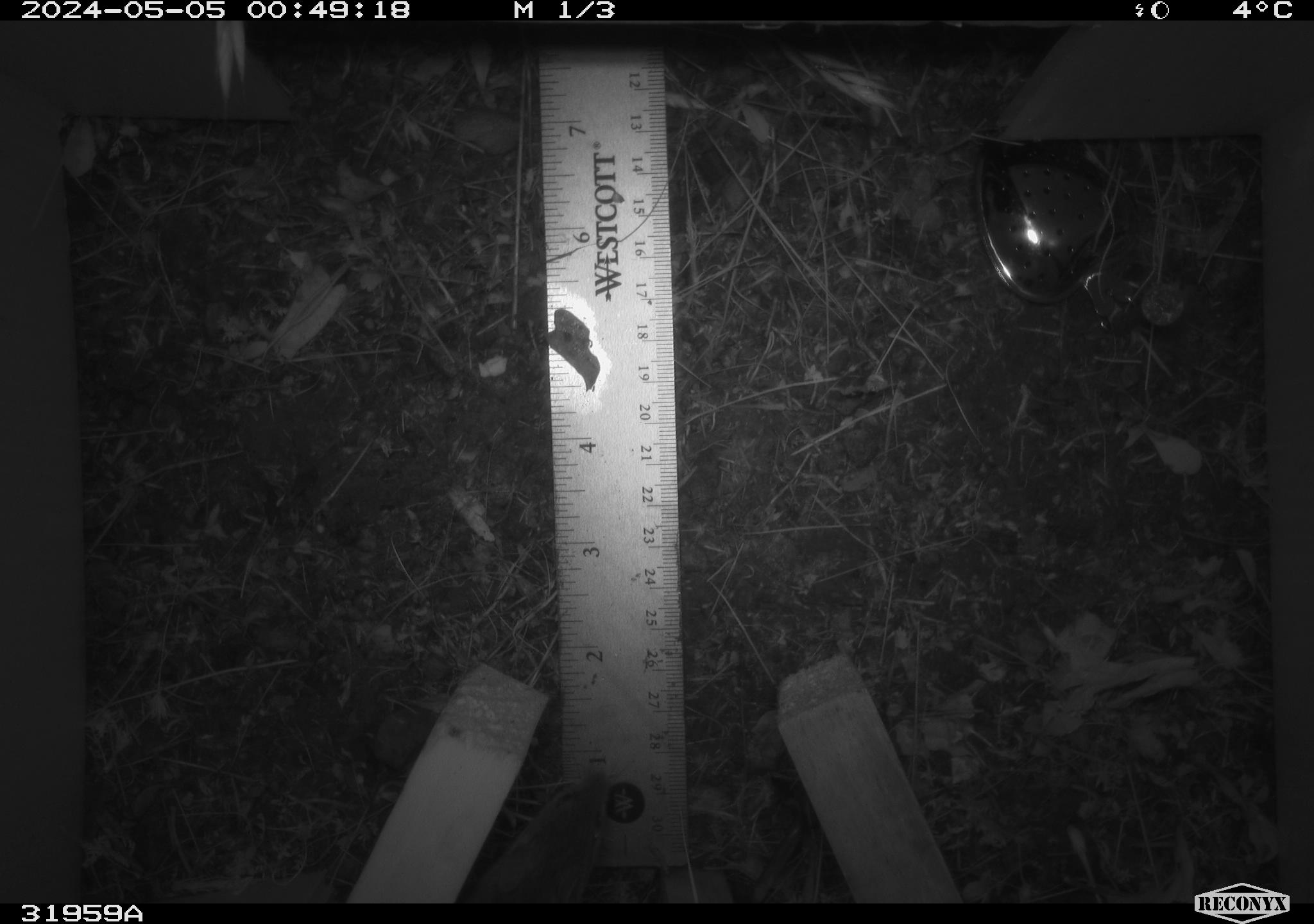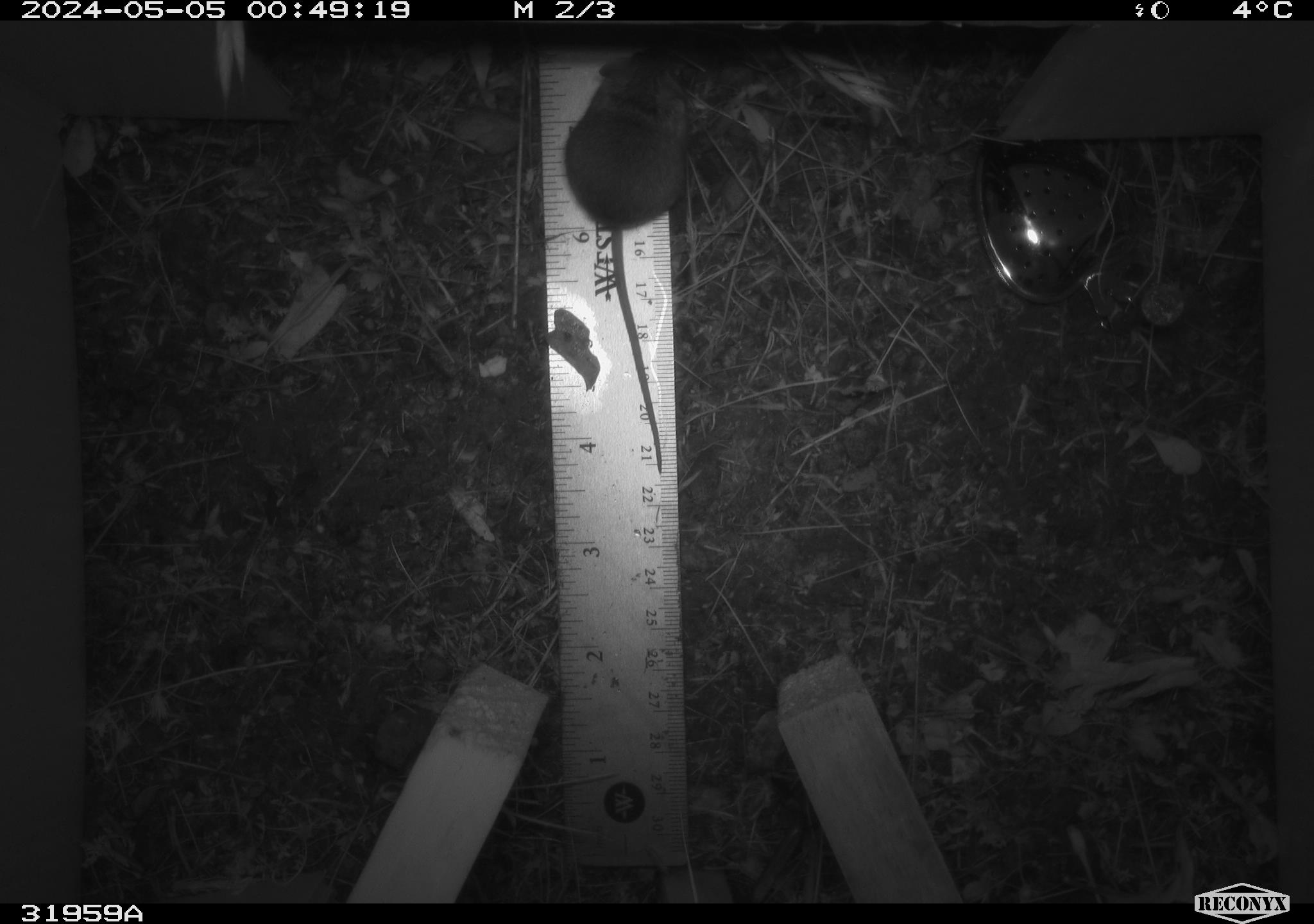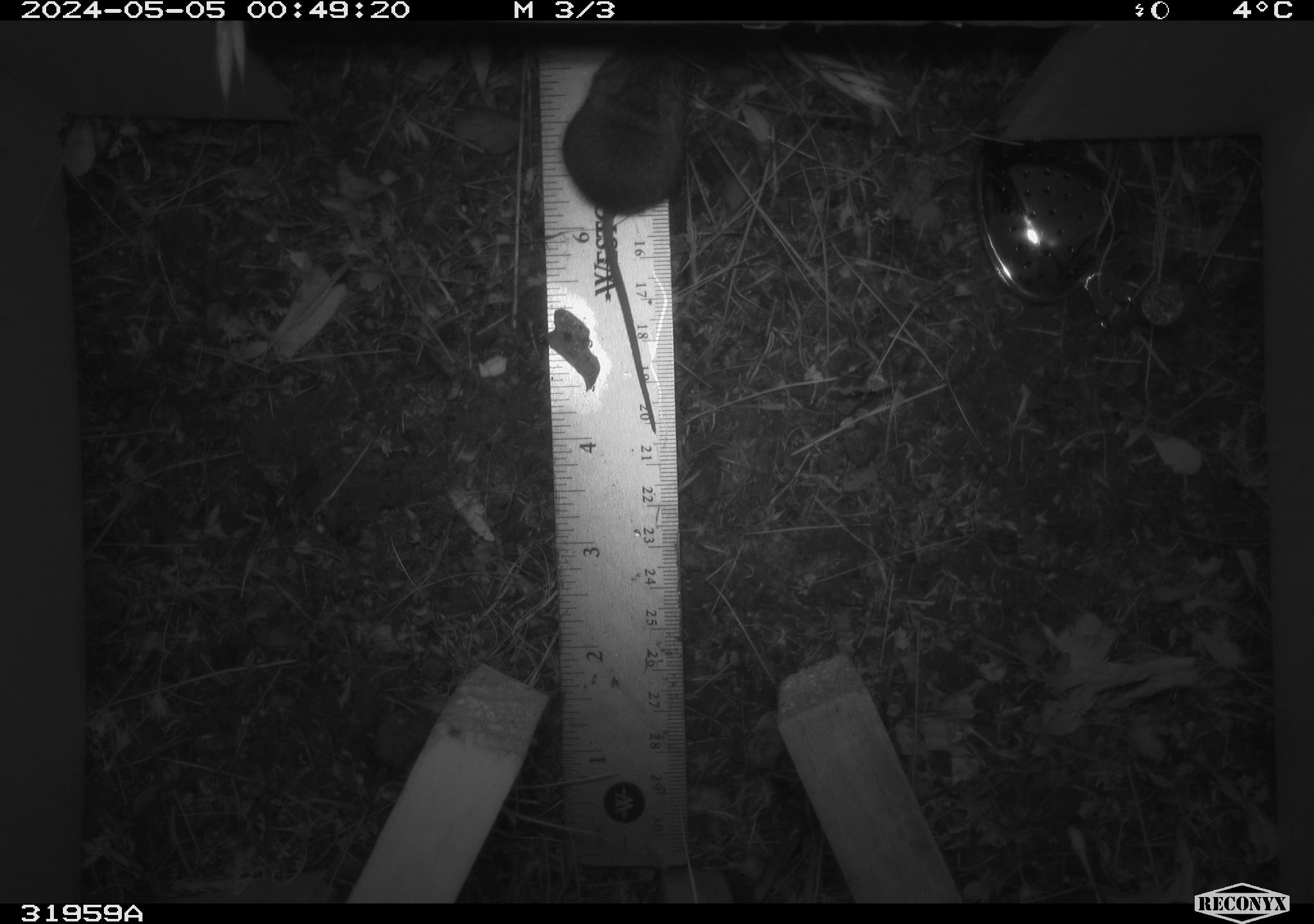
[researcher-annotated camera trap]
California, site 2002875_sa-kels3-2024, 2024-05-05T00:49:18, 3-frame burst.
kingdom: Animalia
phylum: Chordata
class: Mammalia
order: Rodentia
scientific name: Rodentia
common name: mouse species